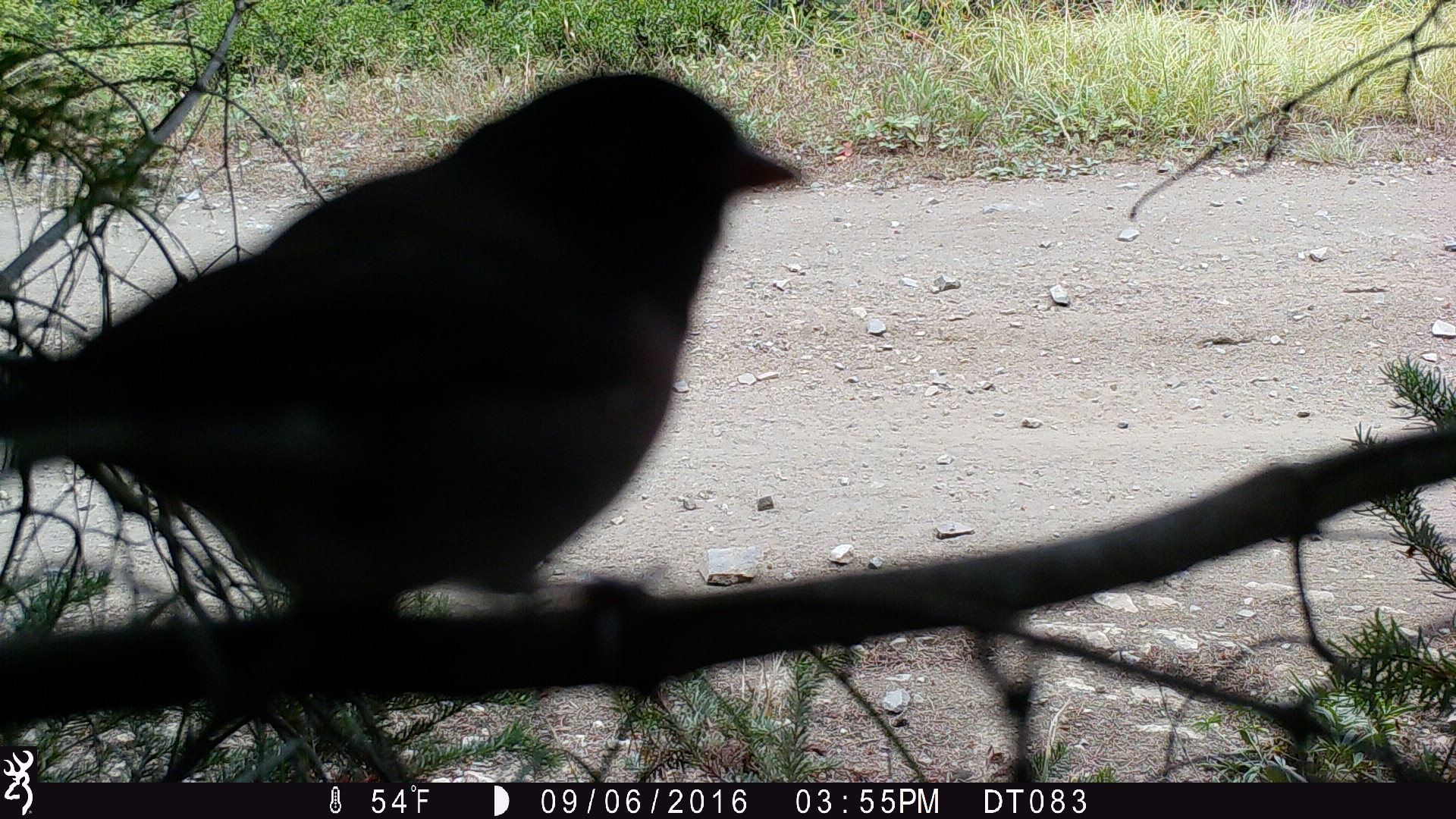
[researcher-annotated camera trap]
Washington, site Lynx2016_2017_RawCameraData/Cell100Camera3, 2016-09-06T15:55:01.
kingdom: Animalia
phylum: Chordata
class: Aves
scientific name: Aves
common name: birds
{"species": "Aves (birds)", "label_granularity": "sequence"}